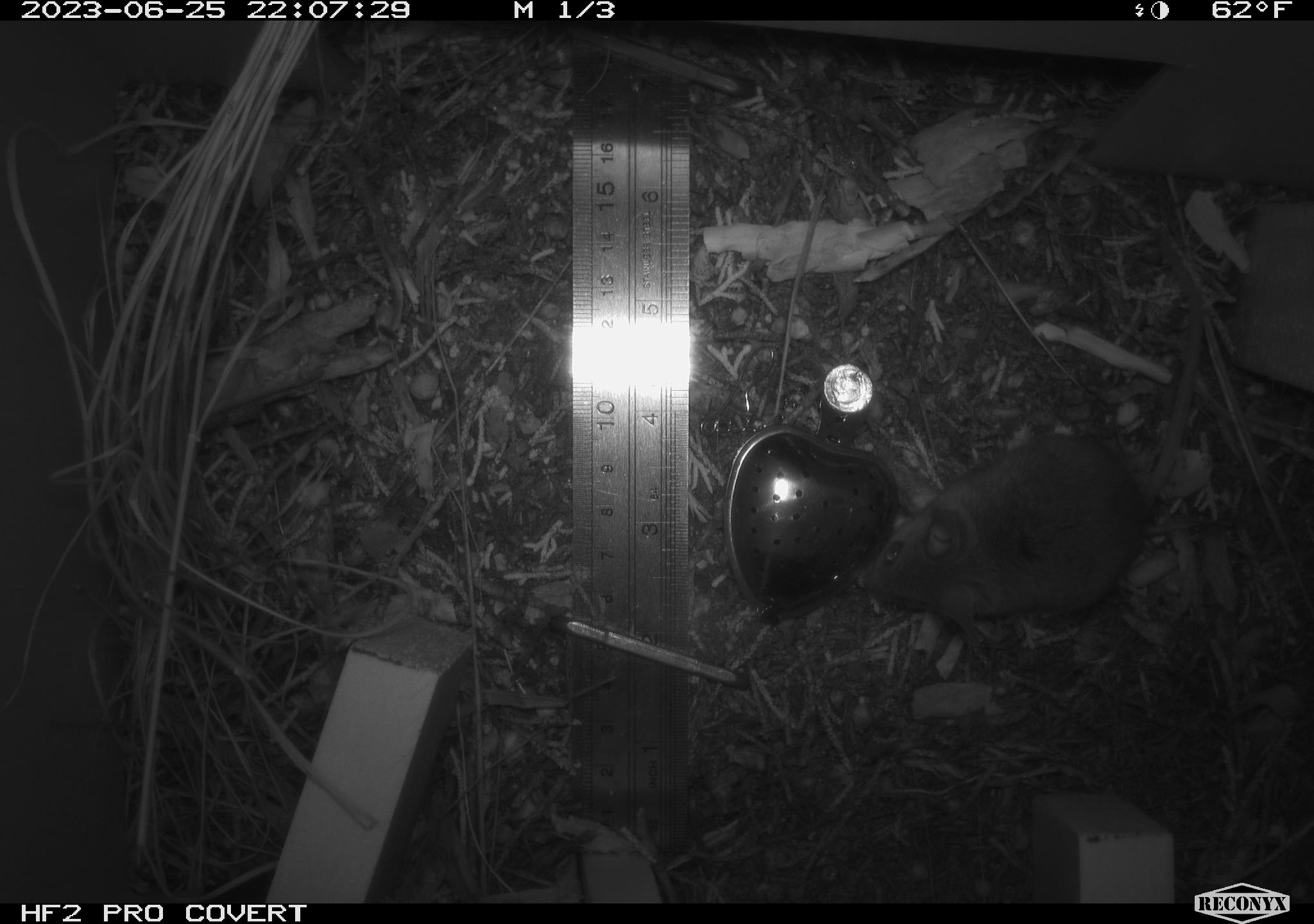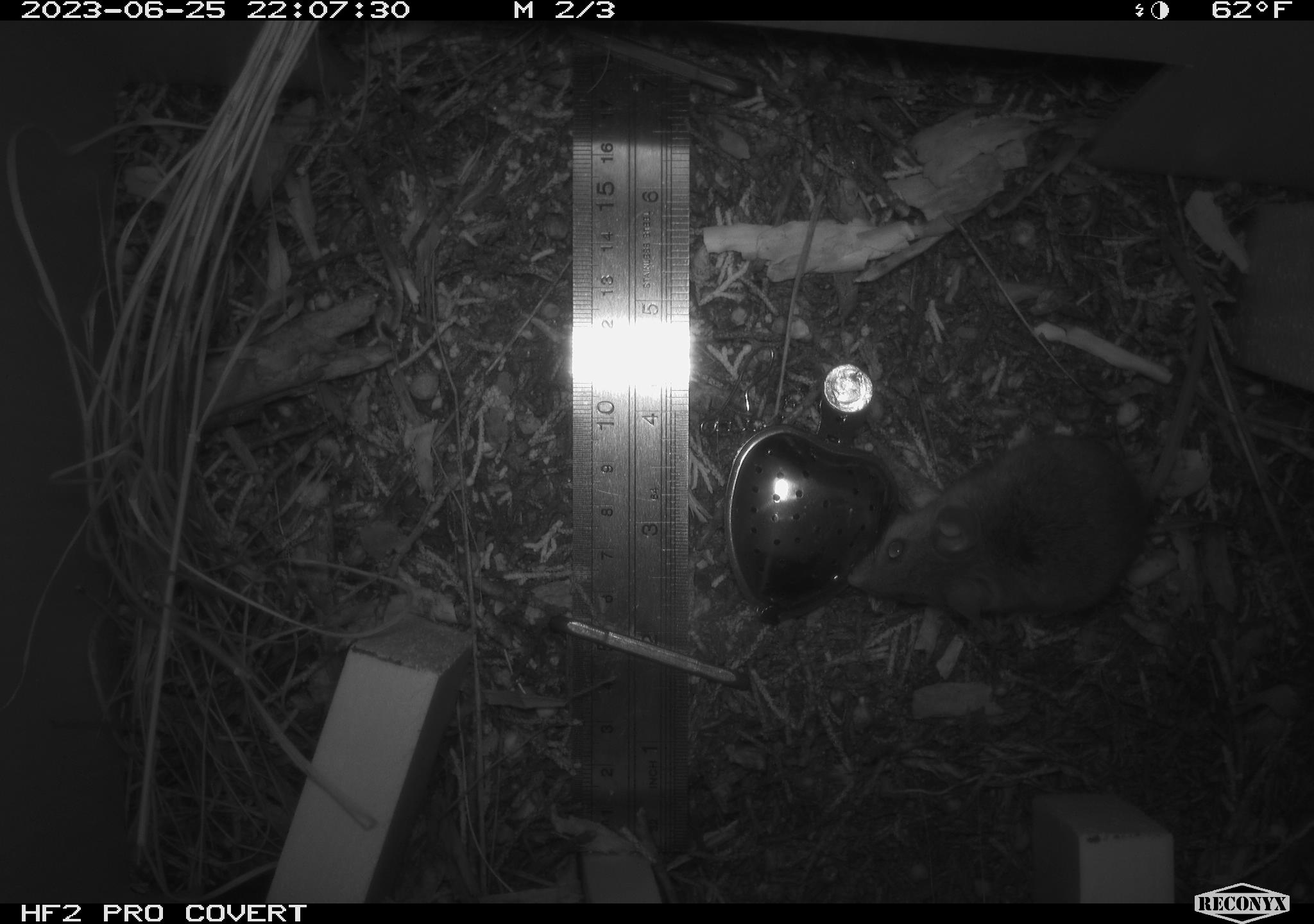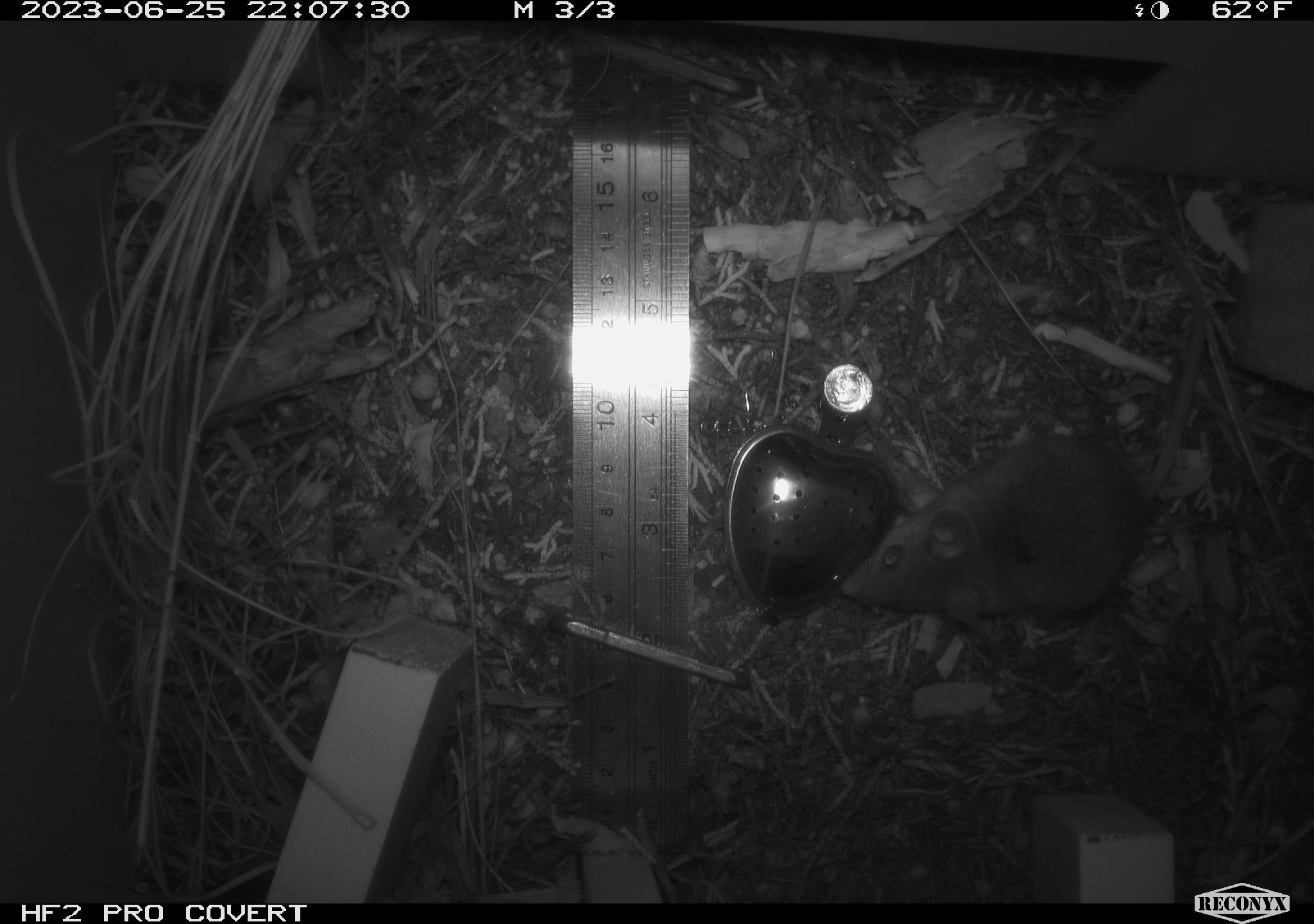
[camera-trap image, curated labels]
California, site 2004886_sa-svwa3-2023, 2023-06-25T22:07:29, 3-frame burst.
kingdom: Animalia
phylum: Chordata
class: Mammalia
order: Rodentia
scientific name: Rodentia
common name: mouse species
Mouse species (Rodentia).